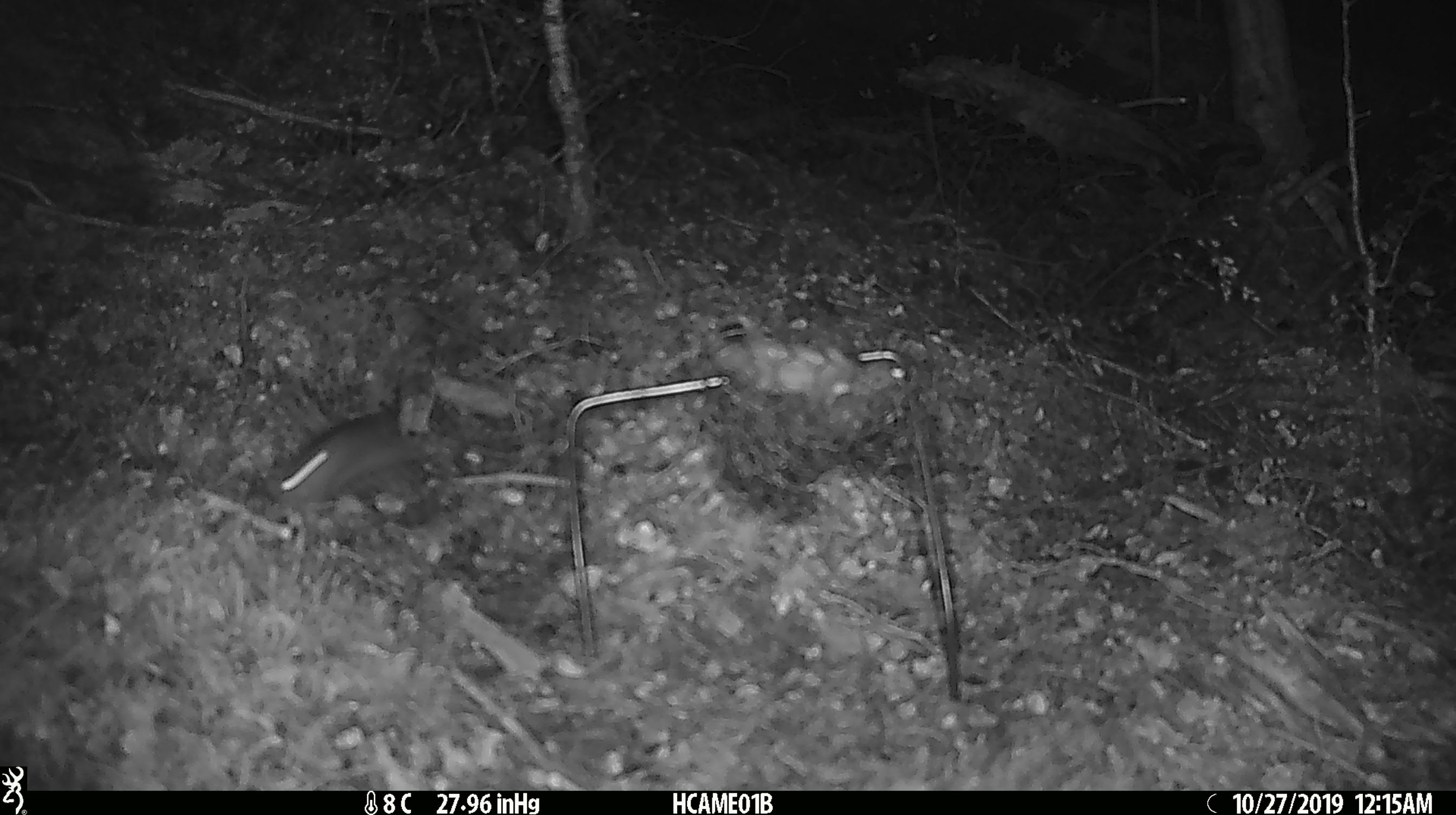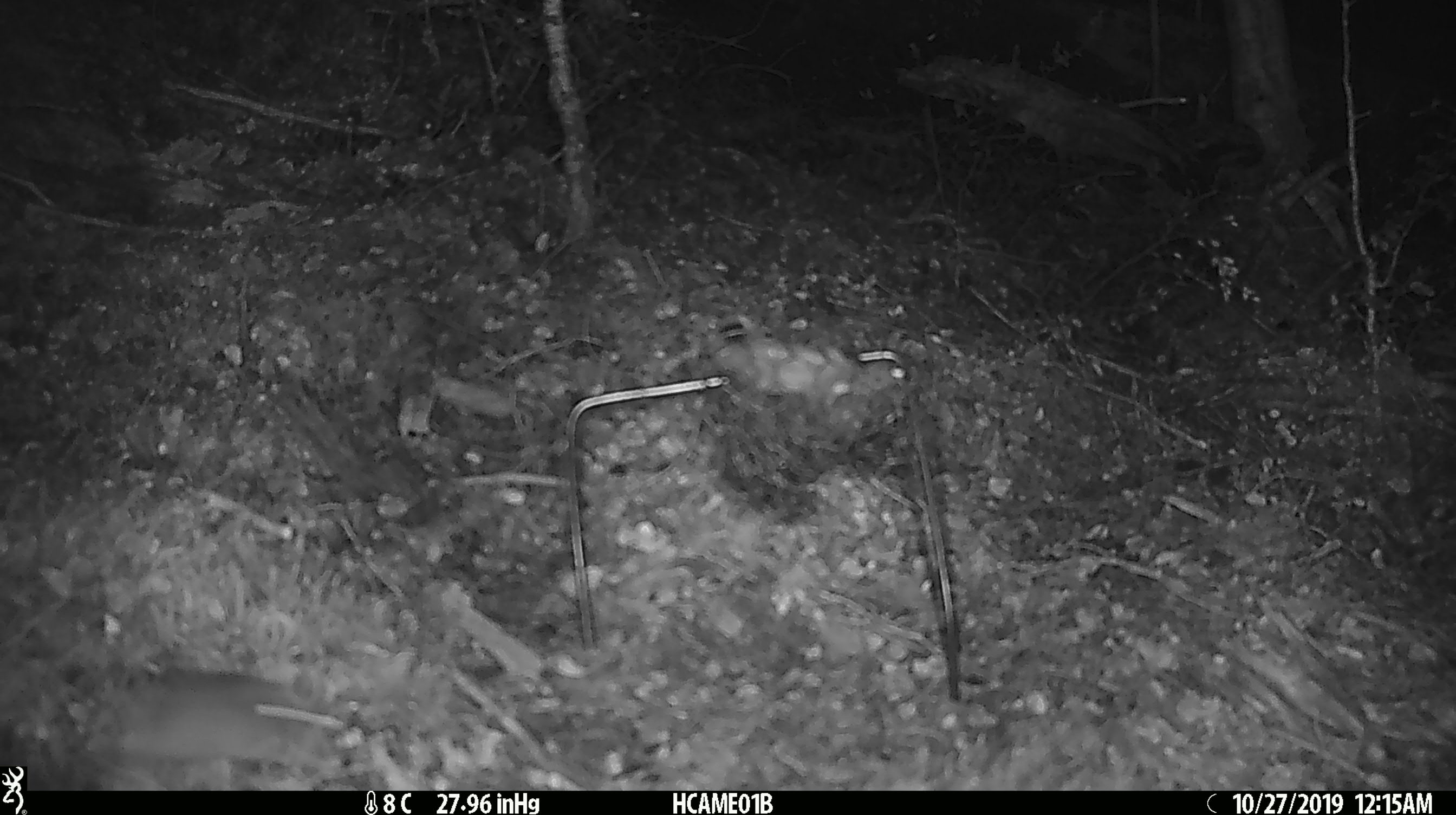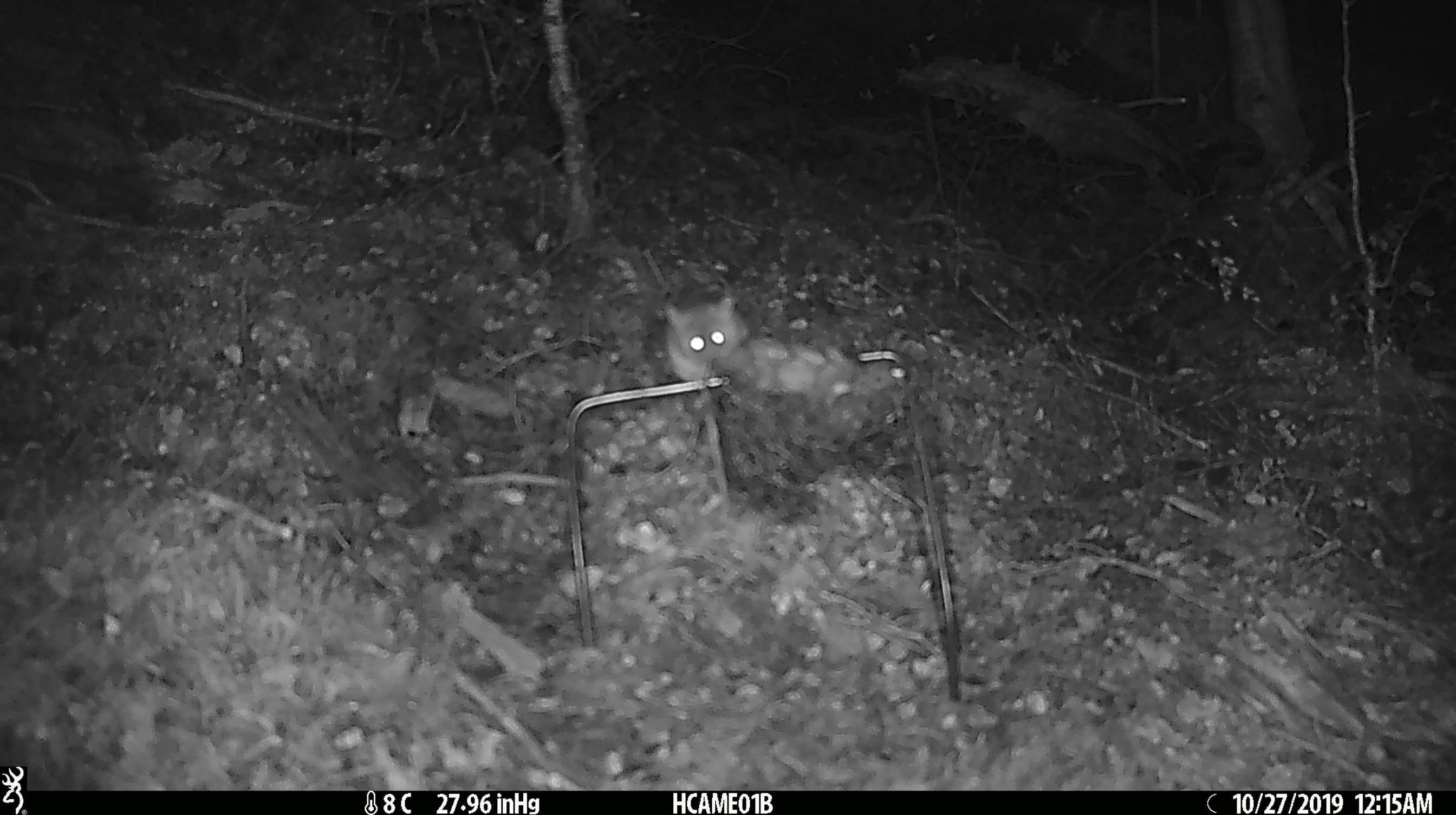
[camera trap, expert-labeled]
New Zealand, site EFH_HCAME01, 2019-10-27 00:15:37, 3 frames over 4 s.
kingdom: Animalia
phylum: Chordata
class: Mammalia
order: Rodentia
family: Muridae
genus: Mus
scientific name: Mus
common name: mouse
Mouse (Mus).